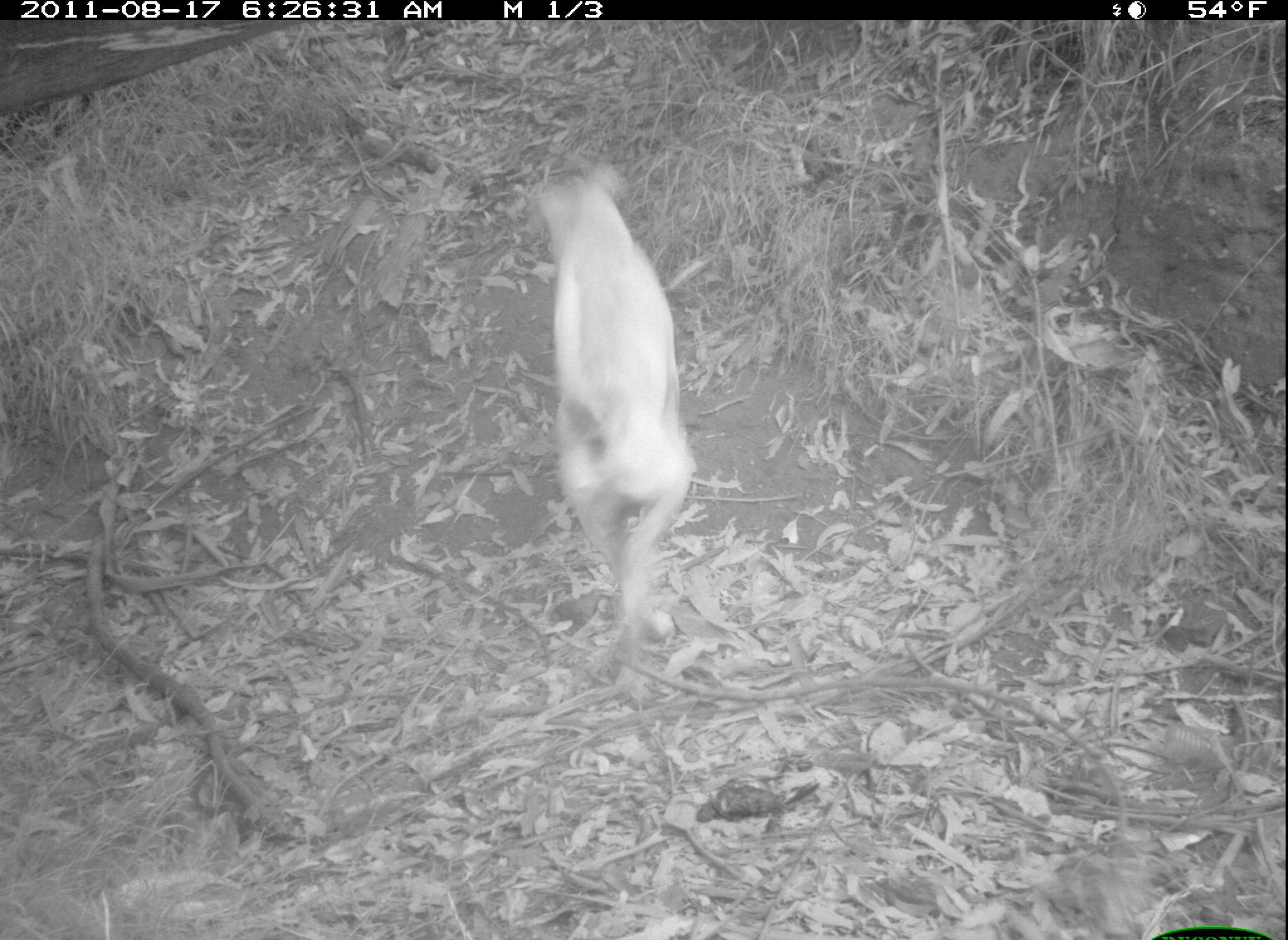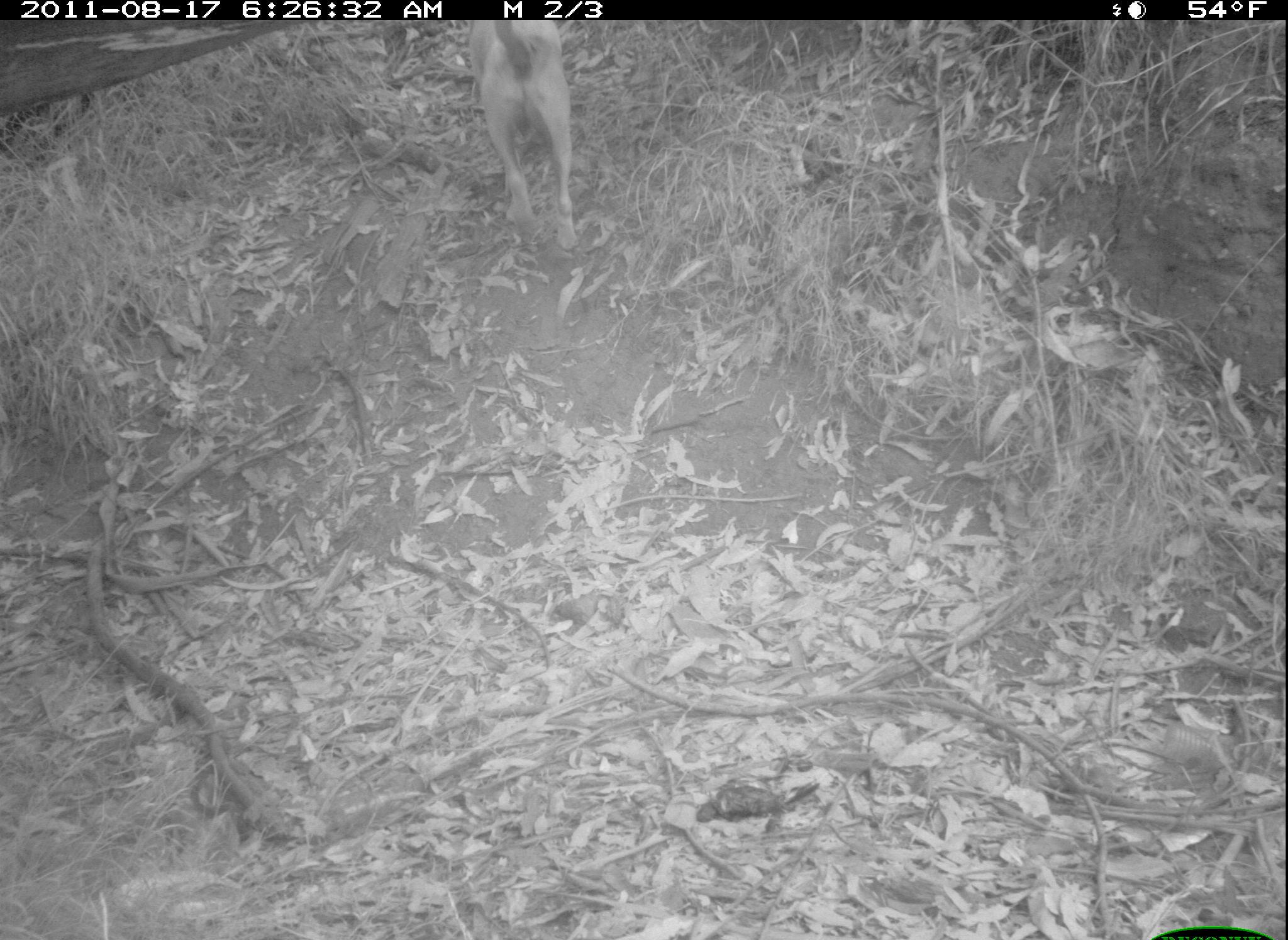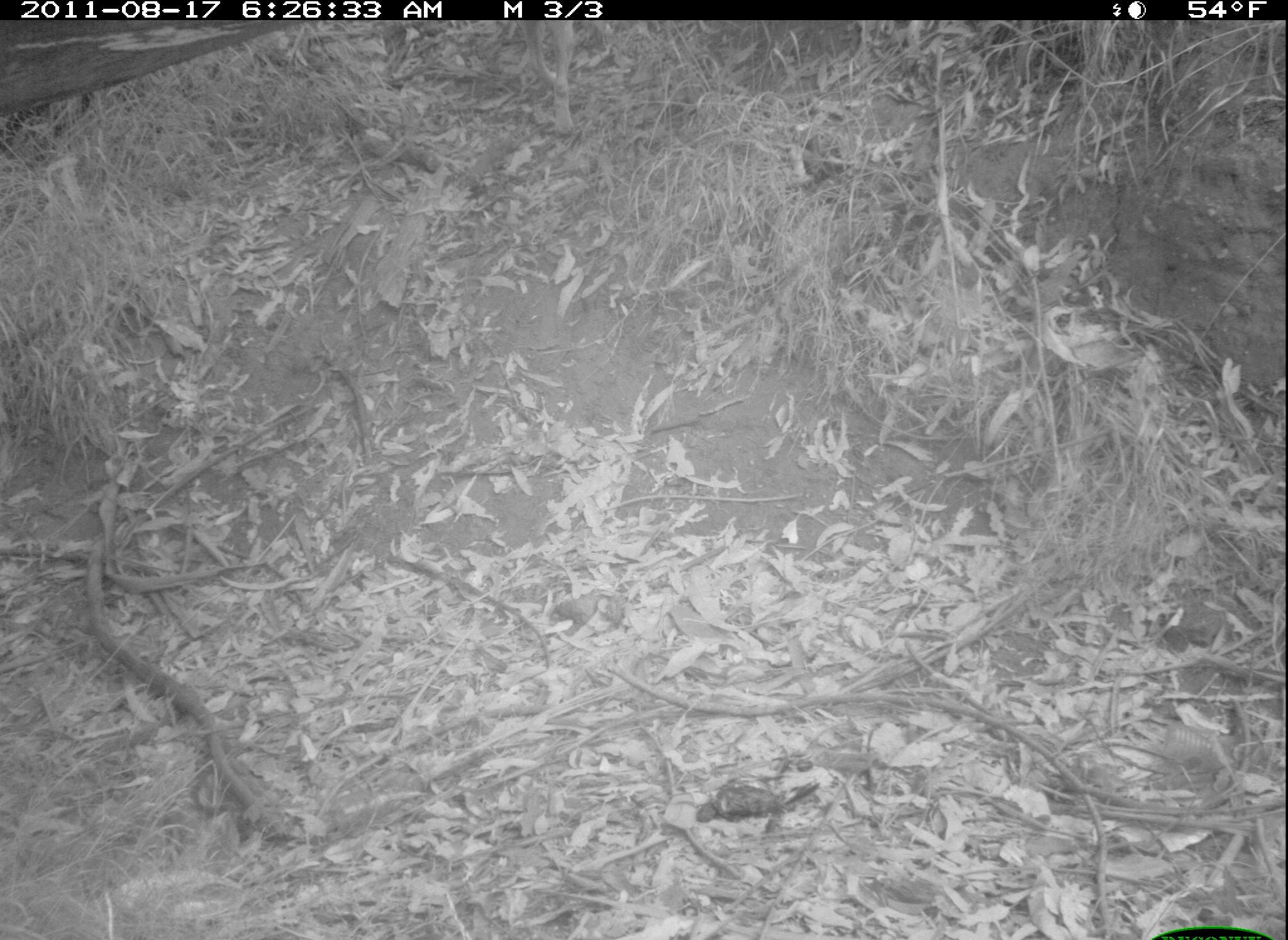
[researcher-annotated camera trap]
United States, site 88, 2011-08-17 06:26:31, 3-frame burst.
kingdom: Animalia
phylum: Chordata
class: Mammalia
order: Carnivora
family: Canidae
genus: Canis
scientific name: Canis familiaris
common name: domestic dog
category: dog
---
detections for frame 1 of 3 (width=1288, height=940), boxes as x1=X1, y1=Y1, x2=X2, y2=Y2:
dog: x1=520, y1=150, x2=724, y2=652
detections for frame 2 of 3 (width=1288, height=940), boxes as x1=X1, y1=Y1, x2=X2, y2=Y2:
dog: x1=452, y1=23, x2=604, y2=258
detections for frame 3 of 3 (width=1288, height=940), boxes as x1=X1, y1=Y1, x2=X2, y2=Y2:
dog: x1=488, y1=19, x2=607, y2=145